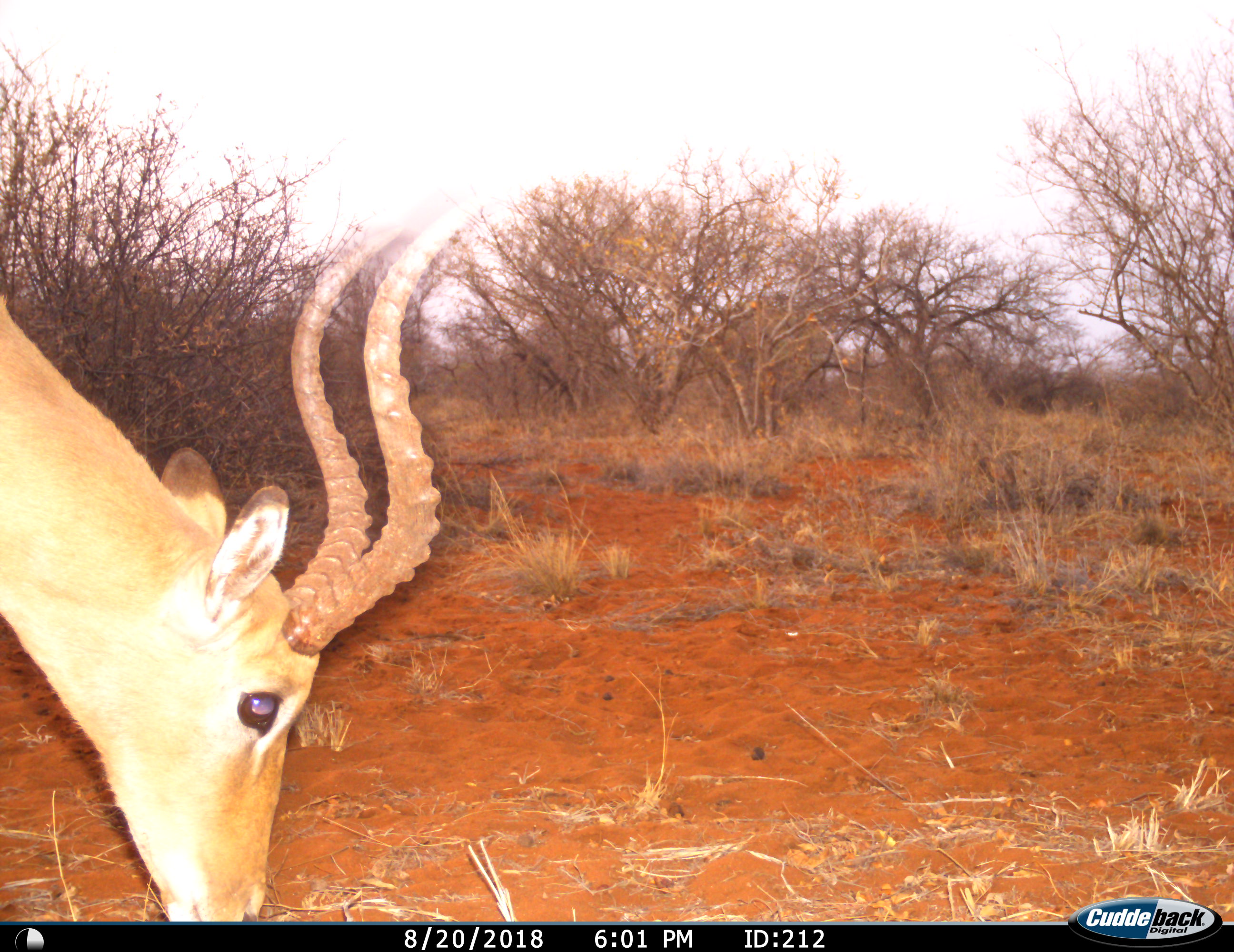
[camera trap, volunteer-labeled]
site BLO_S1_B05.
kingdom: Animalia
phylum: Chordata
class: Mammalia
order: Artiodactyla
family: Bovidae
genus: Aepyceros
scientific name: Aepyceros melampus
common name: impala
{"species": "impala (Aepyceros melampus)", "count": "1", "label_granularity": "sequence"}